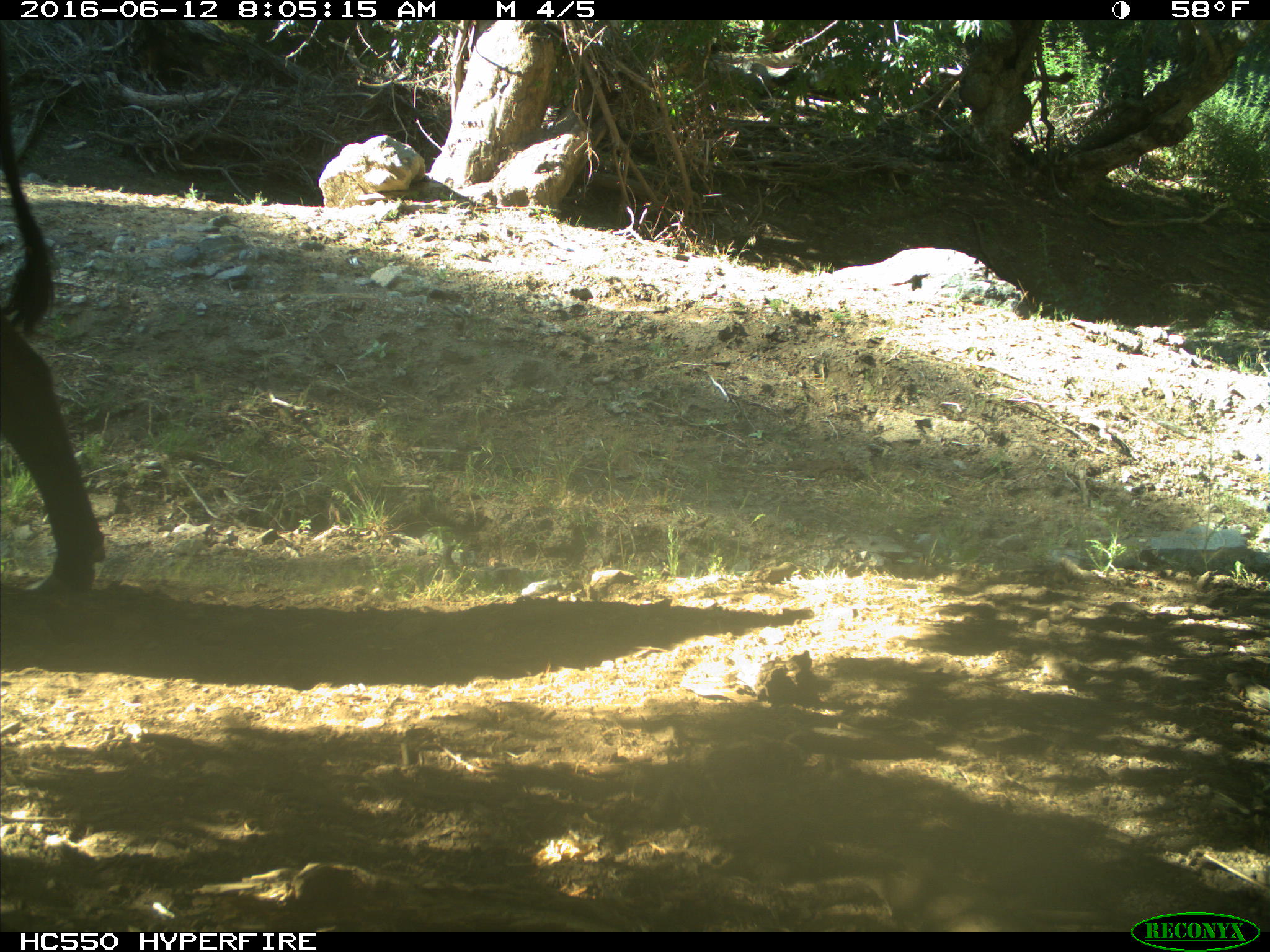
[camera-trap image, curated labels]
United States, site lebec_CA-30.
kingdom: Animalia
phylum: Chordata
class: Mammalia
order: Artiodactyla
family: Bovidae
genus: Bos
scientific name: Bos taurus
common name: domestic cow